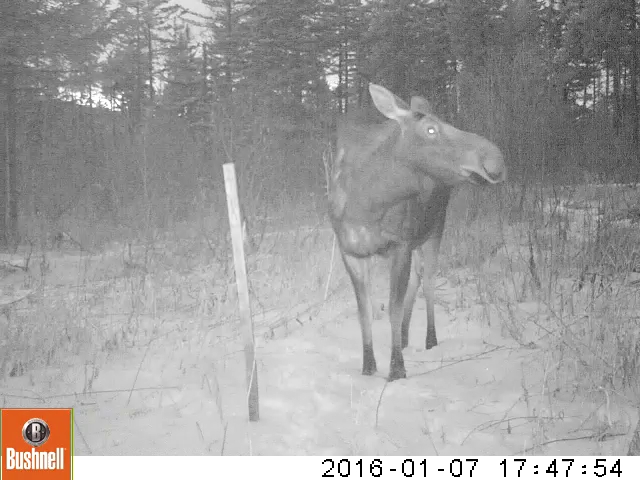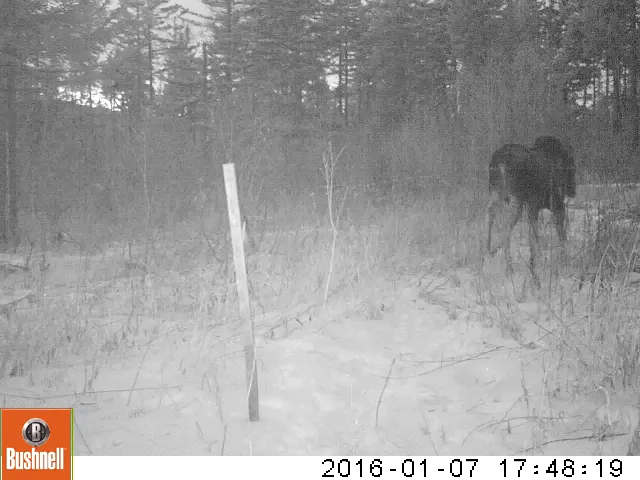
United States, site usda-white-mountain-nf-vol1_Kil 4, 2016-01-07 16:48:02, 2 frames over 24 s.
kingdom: Animalia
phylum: Chordata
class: Mammalia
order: Artiodactyla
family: Cervidae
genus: Alces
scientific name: Alces alces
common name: moose